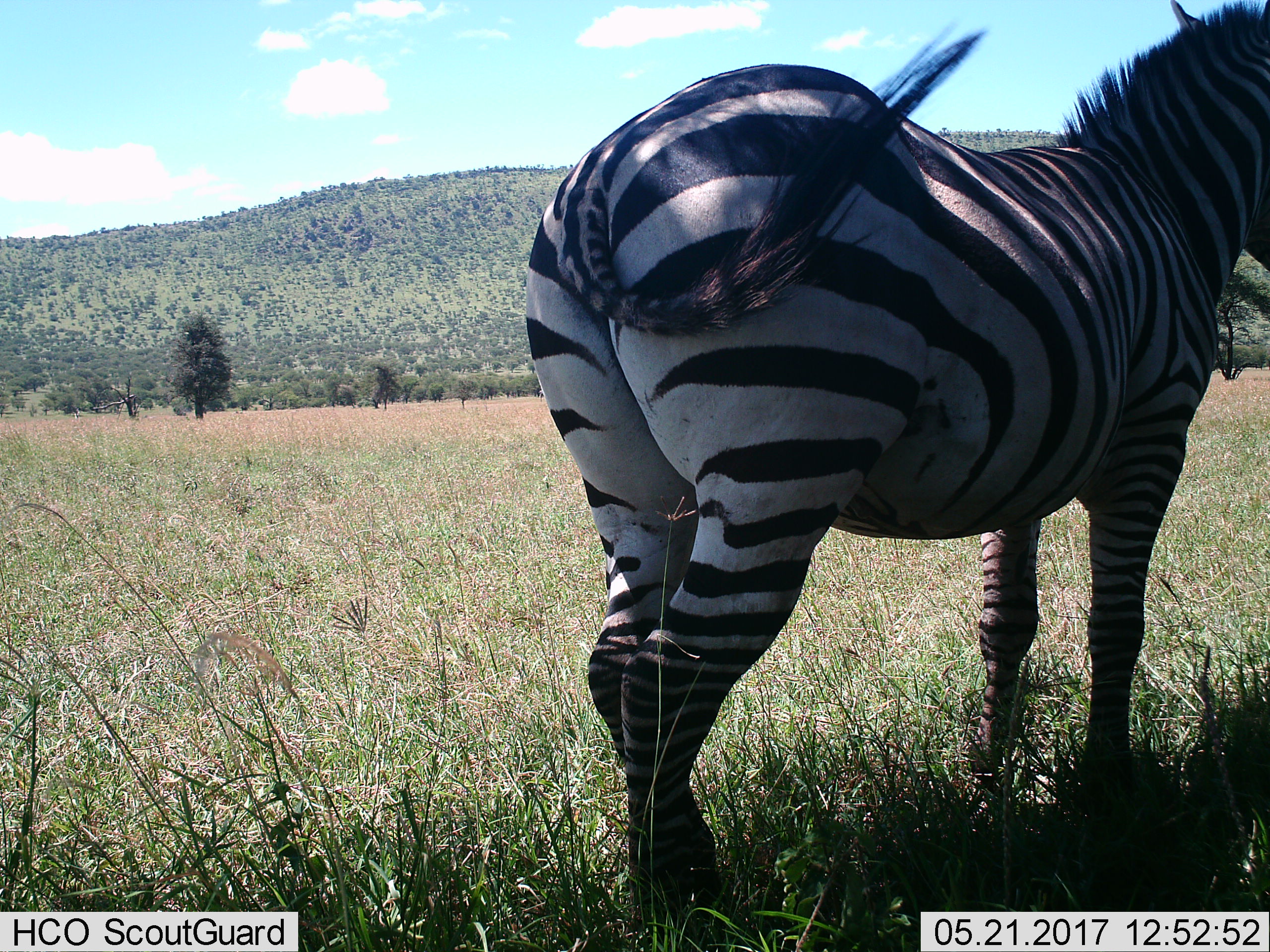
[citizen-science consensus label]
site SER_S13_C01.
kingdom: Animalia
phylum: Chordata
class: Mammalia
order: Perissodactyla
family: Equidae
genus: Equus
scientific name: Equus quagga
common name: plains zebra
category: zebraplains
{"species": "zebraplains (plains zebra) (Equus quagga)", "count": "1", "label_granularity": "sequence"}